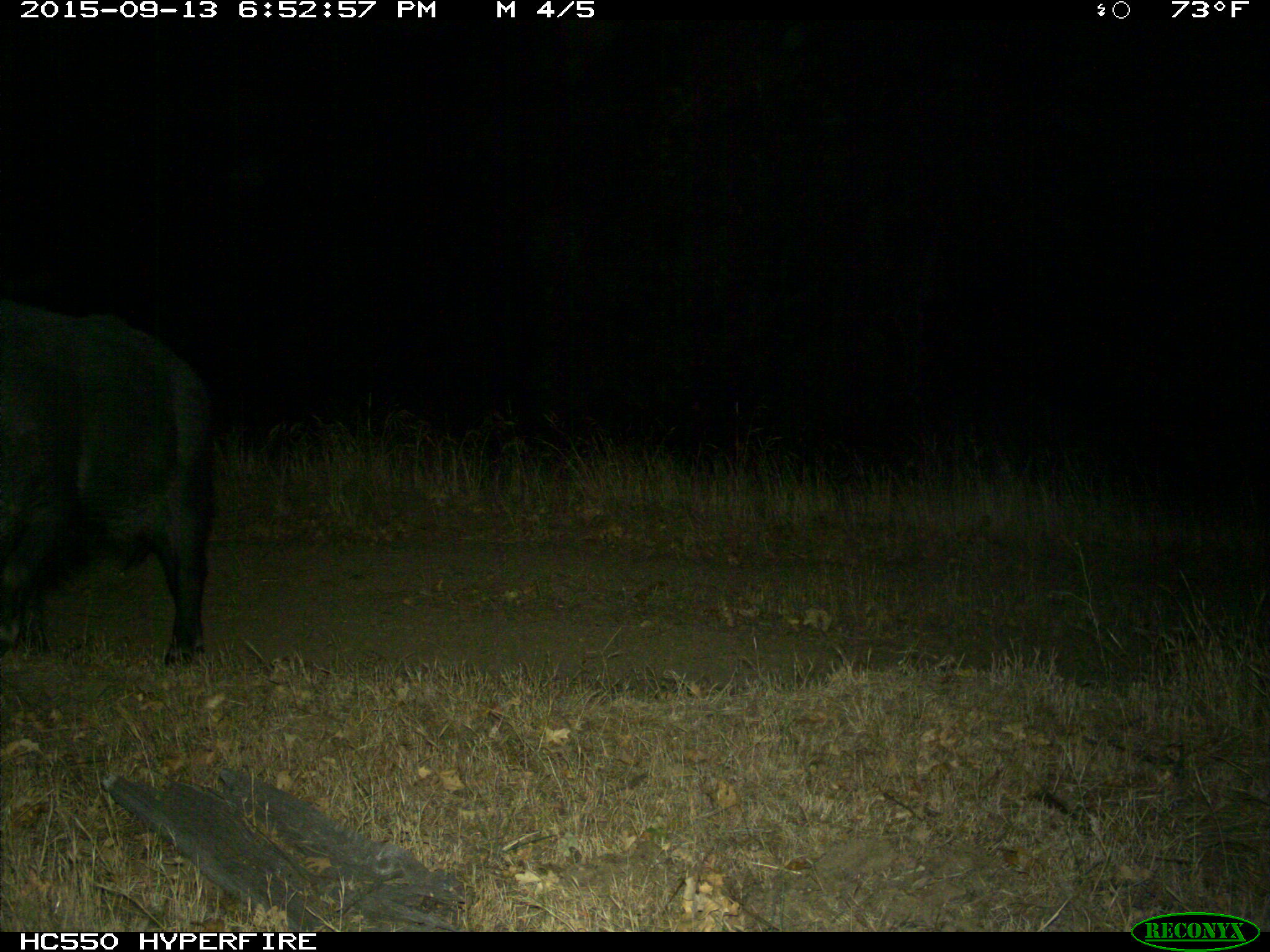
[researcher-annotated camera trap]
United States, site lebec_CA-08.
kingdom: Animalia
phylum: Chordata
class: Mammalia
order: Artiodactyla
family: Suidae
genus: Sus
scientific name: Sus scrofa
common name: wild boar